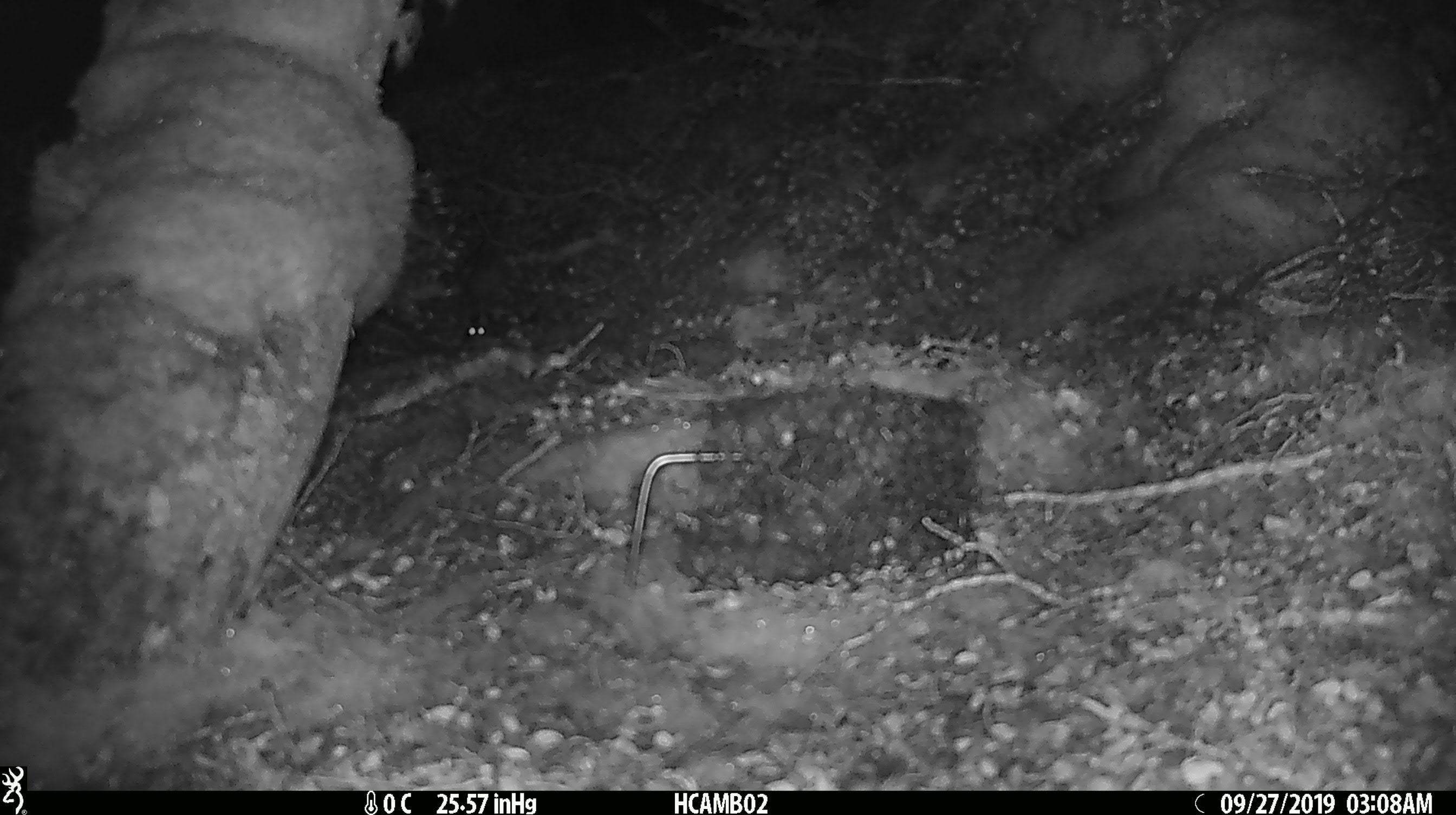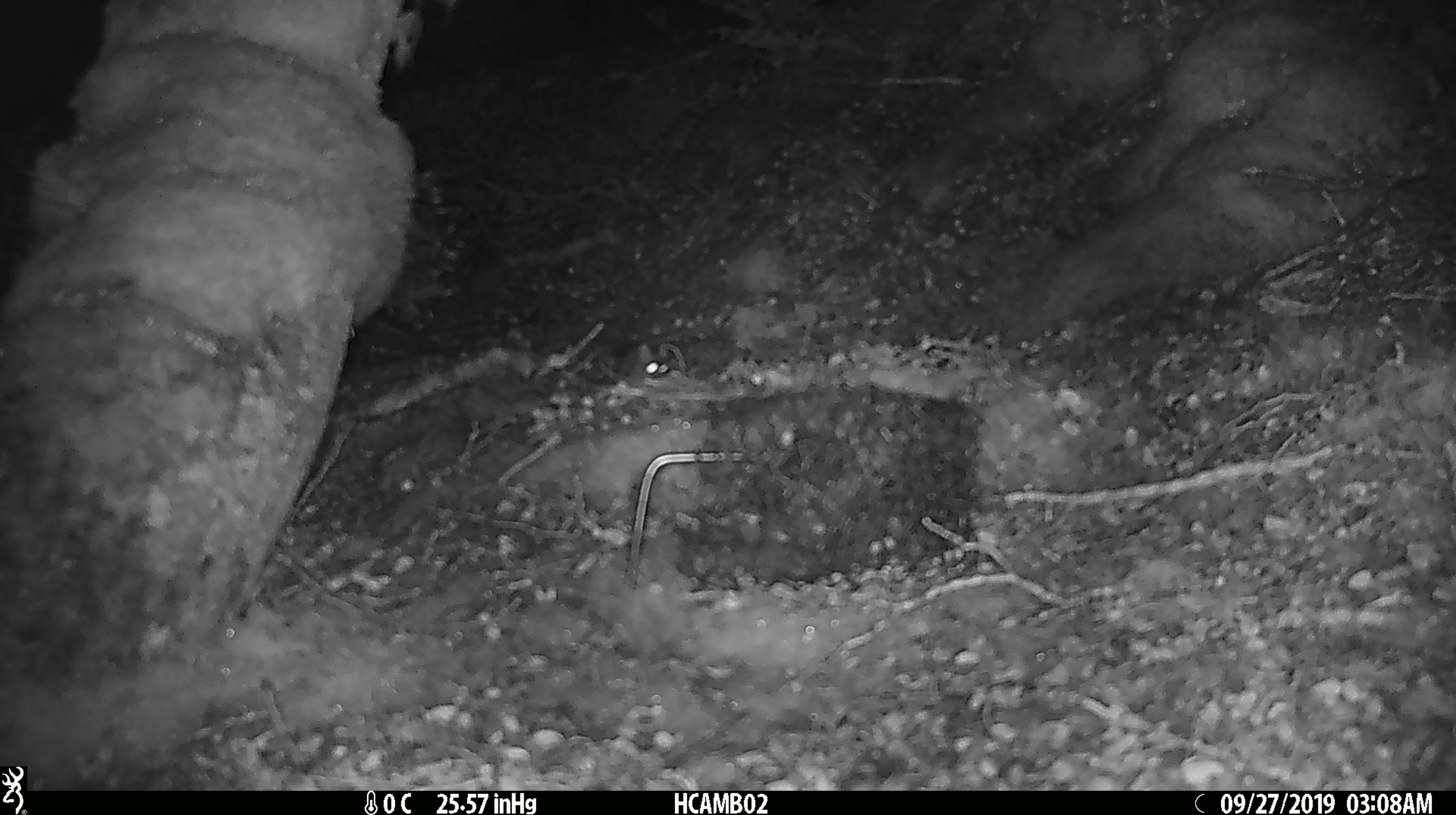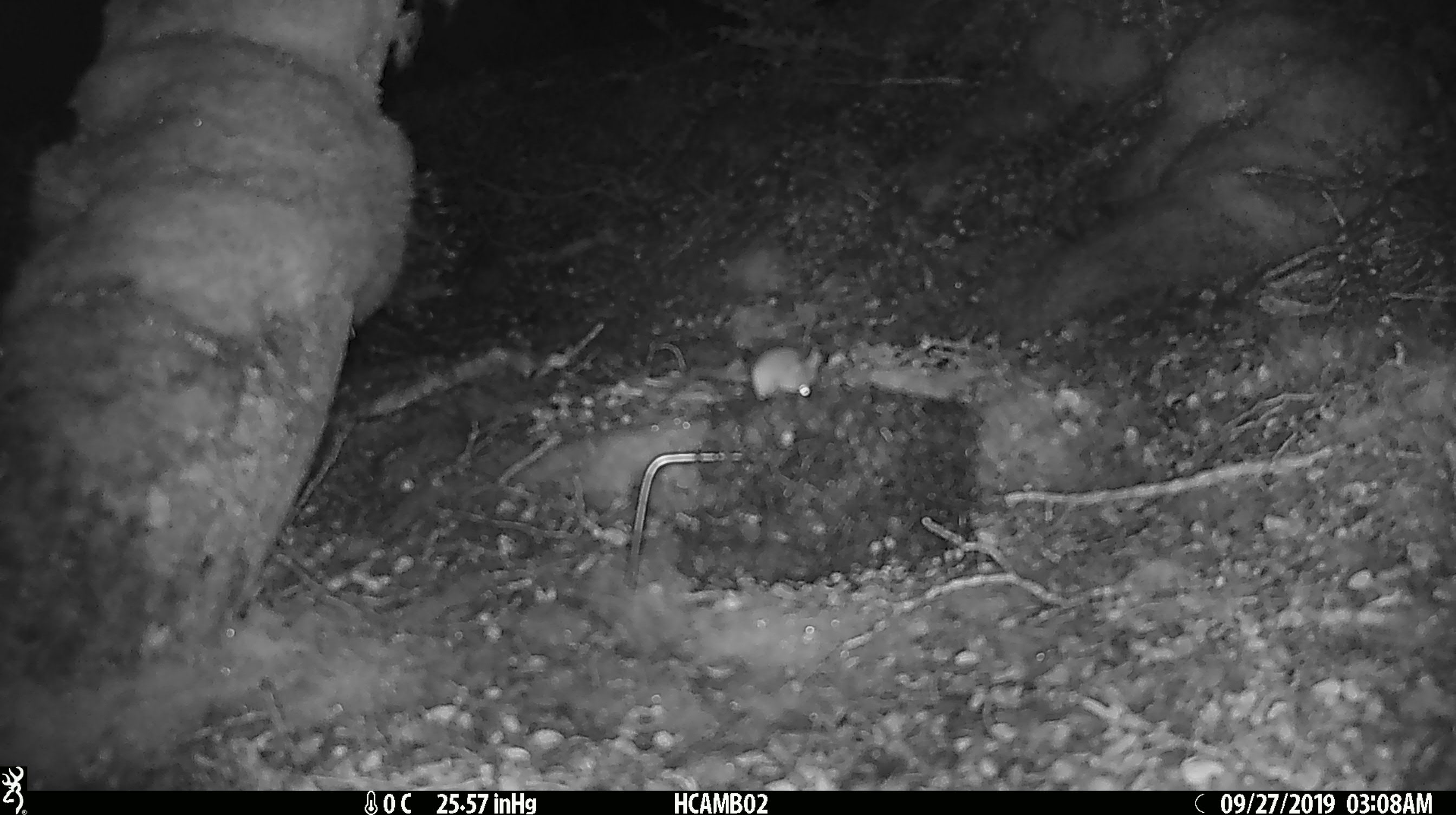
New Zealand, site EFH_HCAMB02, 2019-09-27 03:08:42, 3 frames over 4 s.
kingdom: Animalia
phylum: Chordata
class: Mammalia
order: Rodentia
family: Muridae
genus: Mus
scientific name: Mus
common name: mouse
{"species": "mouse (Mus)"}